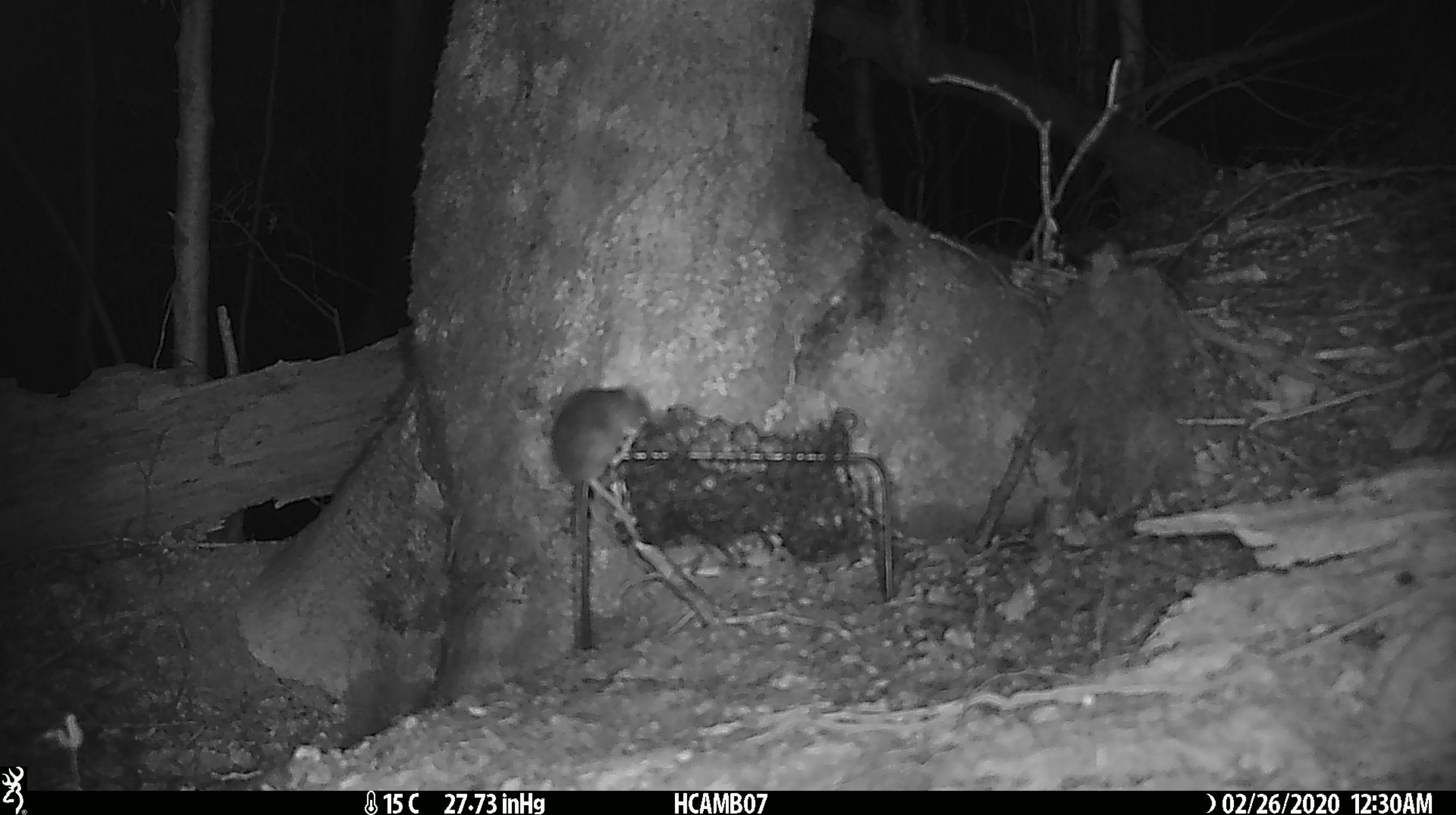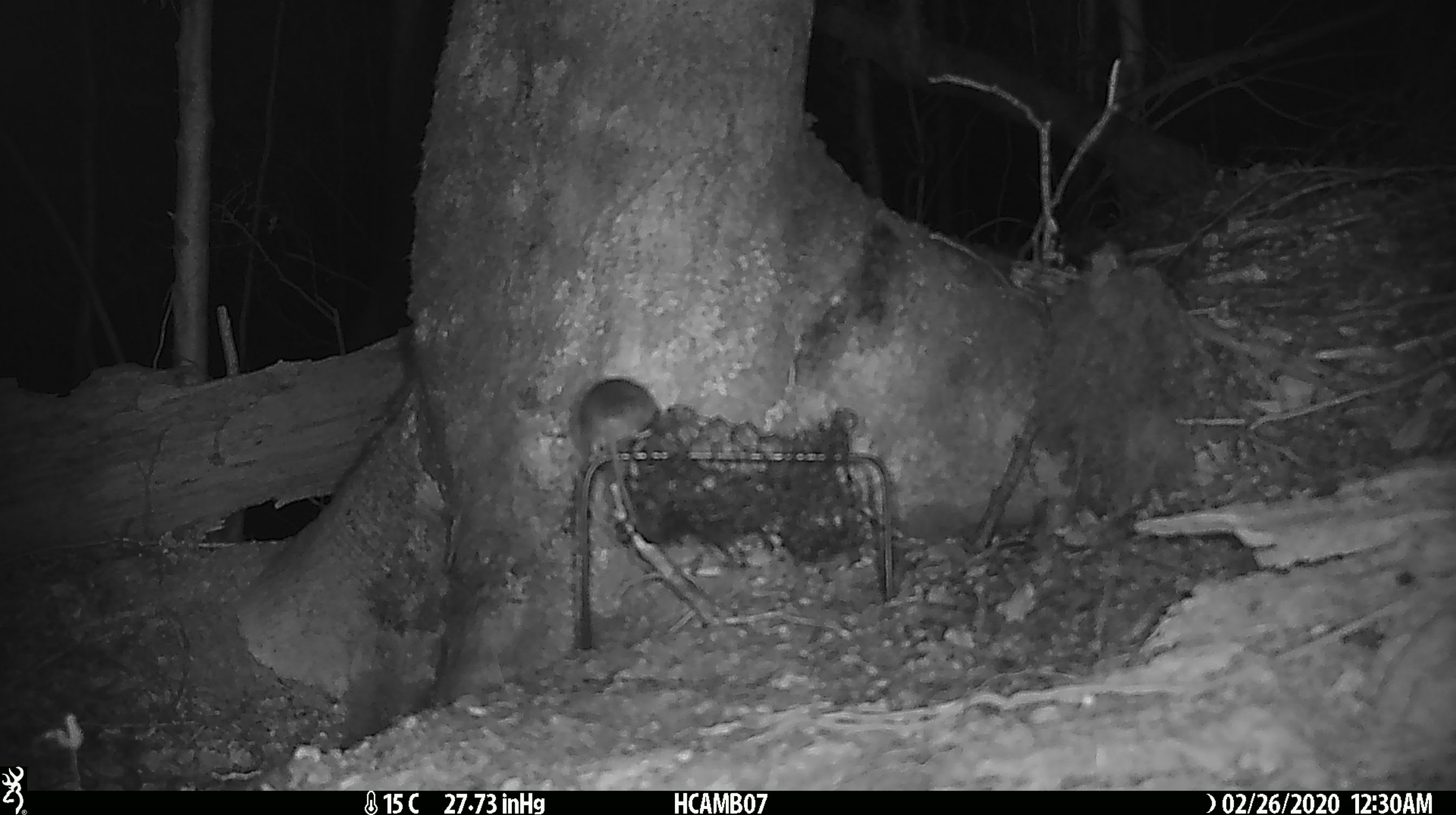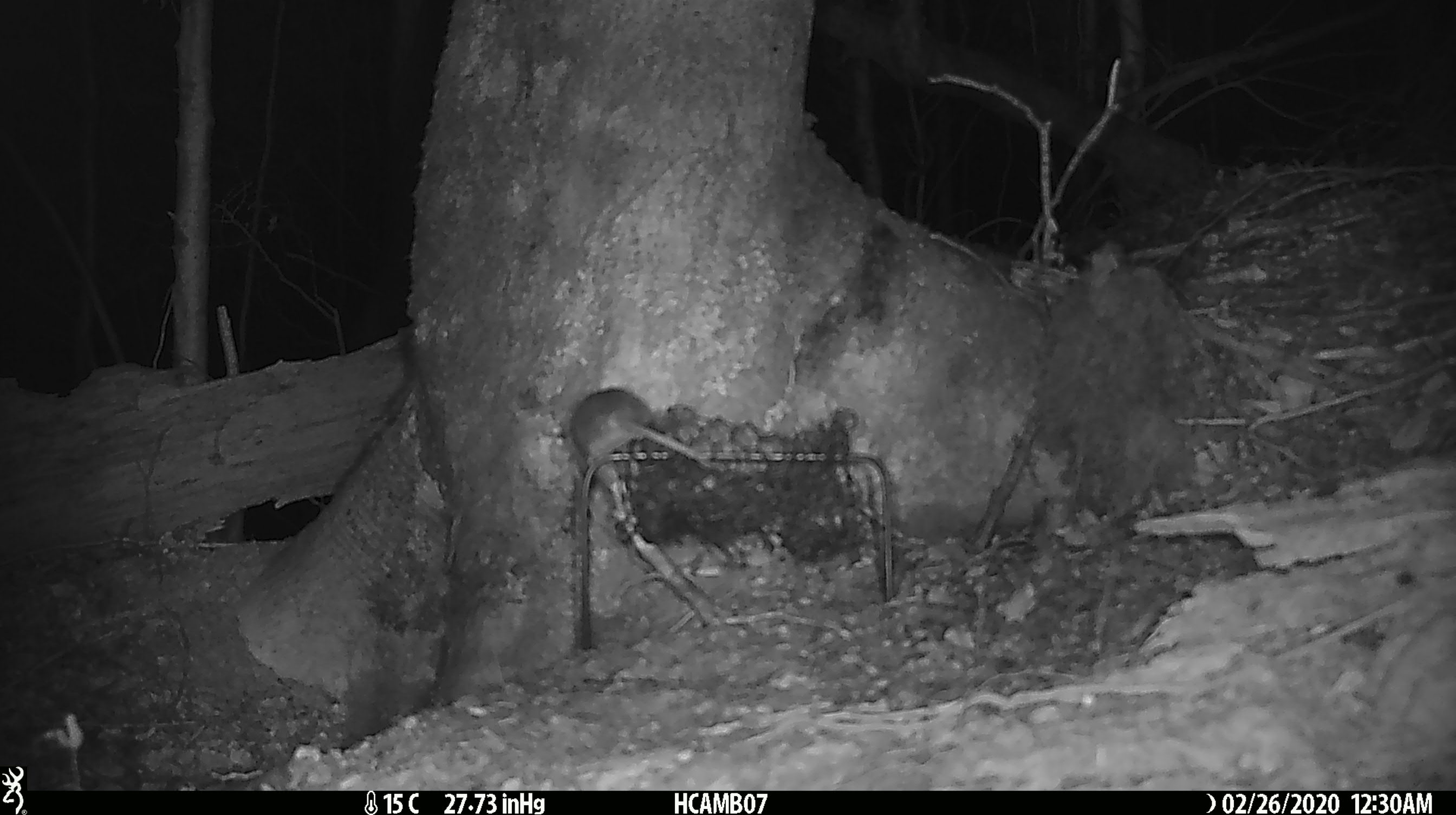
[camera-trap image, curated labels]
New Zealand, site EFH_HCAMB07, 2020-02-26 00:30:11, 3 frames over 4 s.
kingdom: Animalia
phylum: Chordata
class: Mammalia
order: Rodentia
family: Muridae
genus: Mus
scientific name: Mus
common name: mouse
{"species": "mouse (Mus)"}